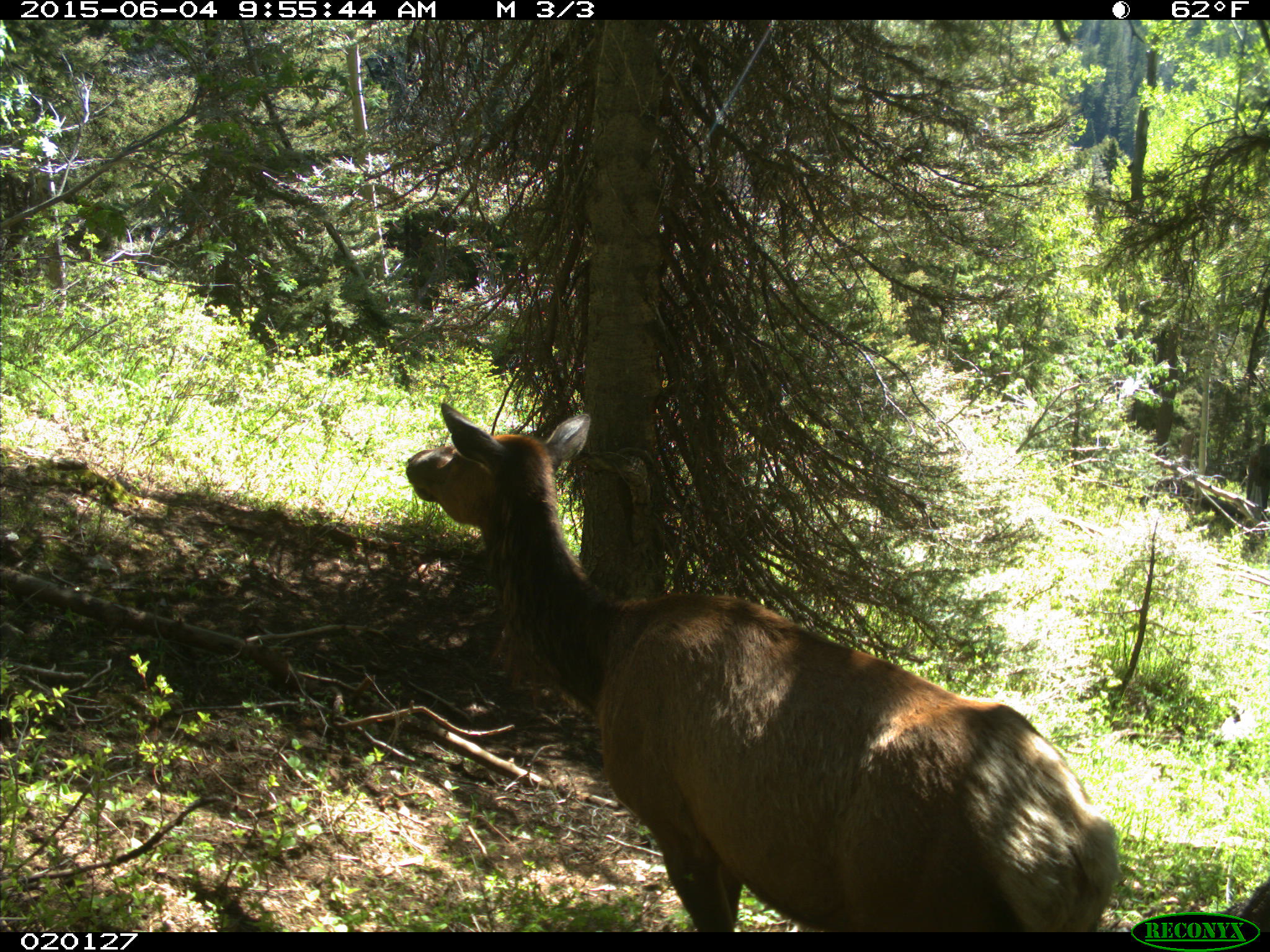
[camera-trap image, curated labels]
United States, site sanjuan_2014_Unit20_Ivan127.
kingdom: Animalia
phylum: Chordata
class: Mammalia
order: Artiodactyla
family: Cervidae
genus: Cervus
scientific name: Cervus elaphus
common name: red deer